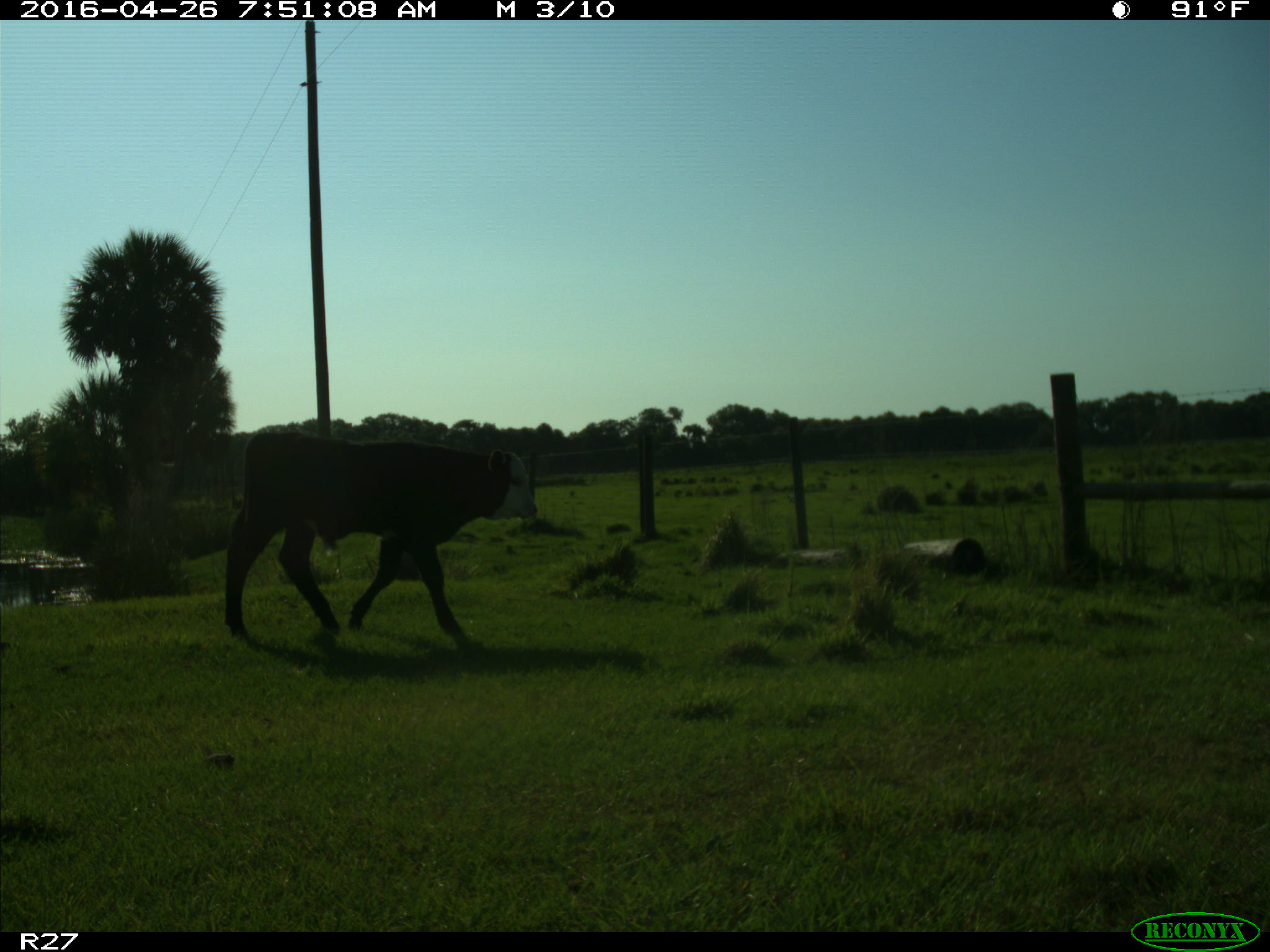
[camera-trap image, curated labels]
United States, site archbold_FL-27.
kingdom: Animalia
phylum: Chordata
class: Mammalia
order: Artiodactyla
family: Bovidae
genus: Bos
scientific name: Bos taurus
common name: domestic cow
Bos taurus (domestic cow).